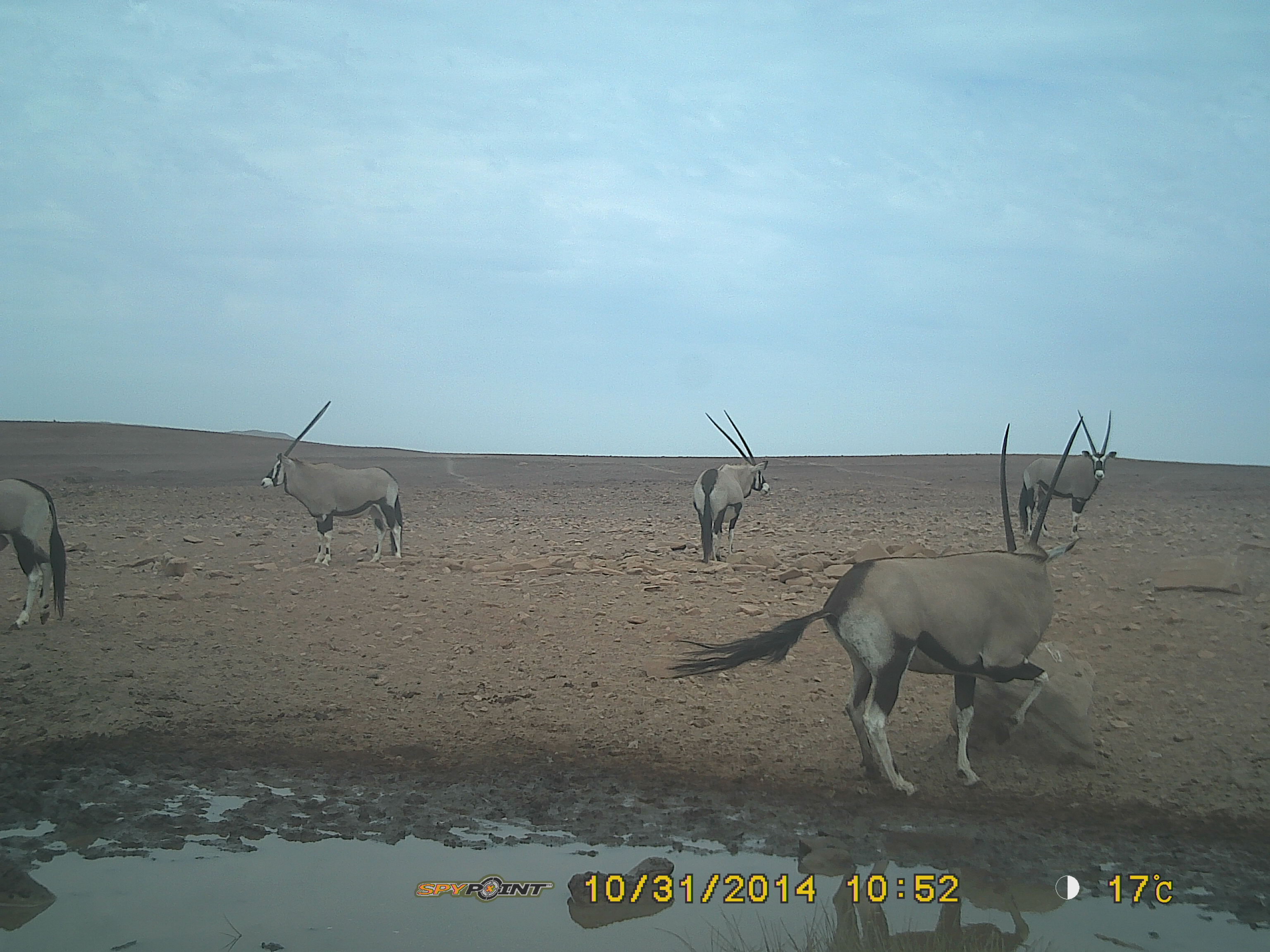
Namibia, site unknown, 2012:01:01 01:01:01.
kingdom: Animalia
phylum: Chordata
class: Mammalia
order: Artiodactyla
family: Bovidae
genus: Oryx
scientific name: Oryx gazella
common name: gemsbok